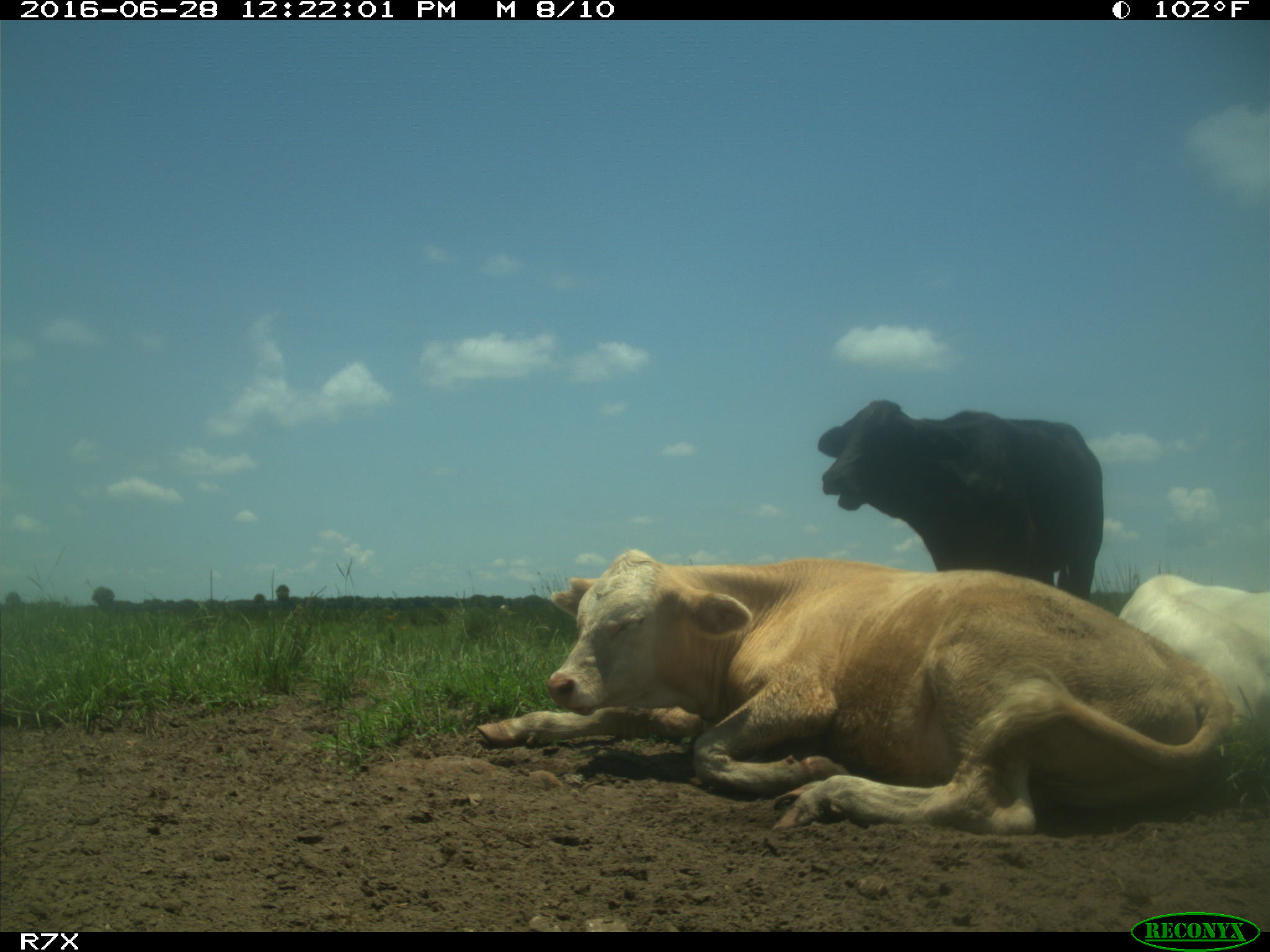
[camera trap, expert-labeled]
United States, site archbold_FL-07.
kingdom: Animalia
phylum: Chordata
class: Mammalia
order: Artiodactyla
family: Bovidae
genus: Bos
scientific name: Bos taurus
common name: domestic cow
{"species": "Bos taurus (domestic cow)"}